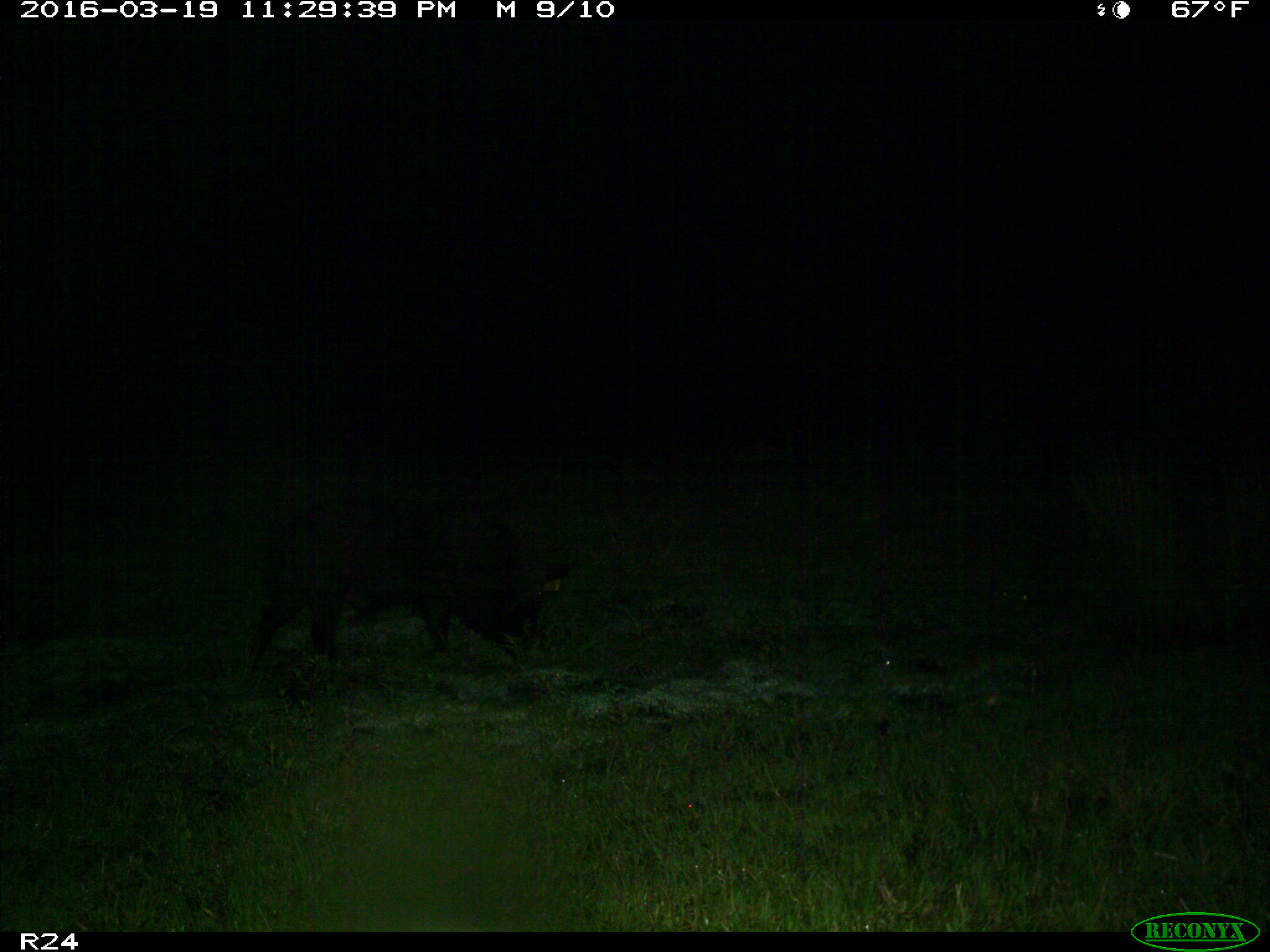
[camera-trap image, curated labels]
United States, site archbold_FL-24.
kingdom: Animalia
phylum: Chordata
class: Mammalia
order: Artiodactyla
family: Suidae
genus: Sus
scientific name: Sus scrofa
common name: wild boar